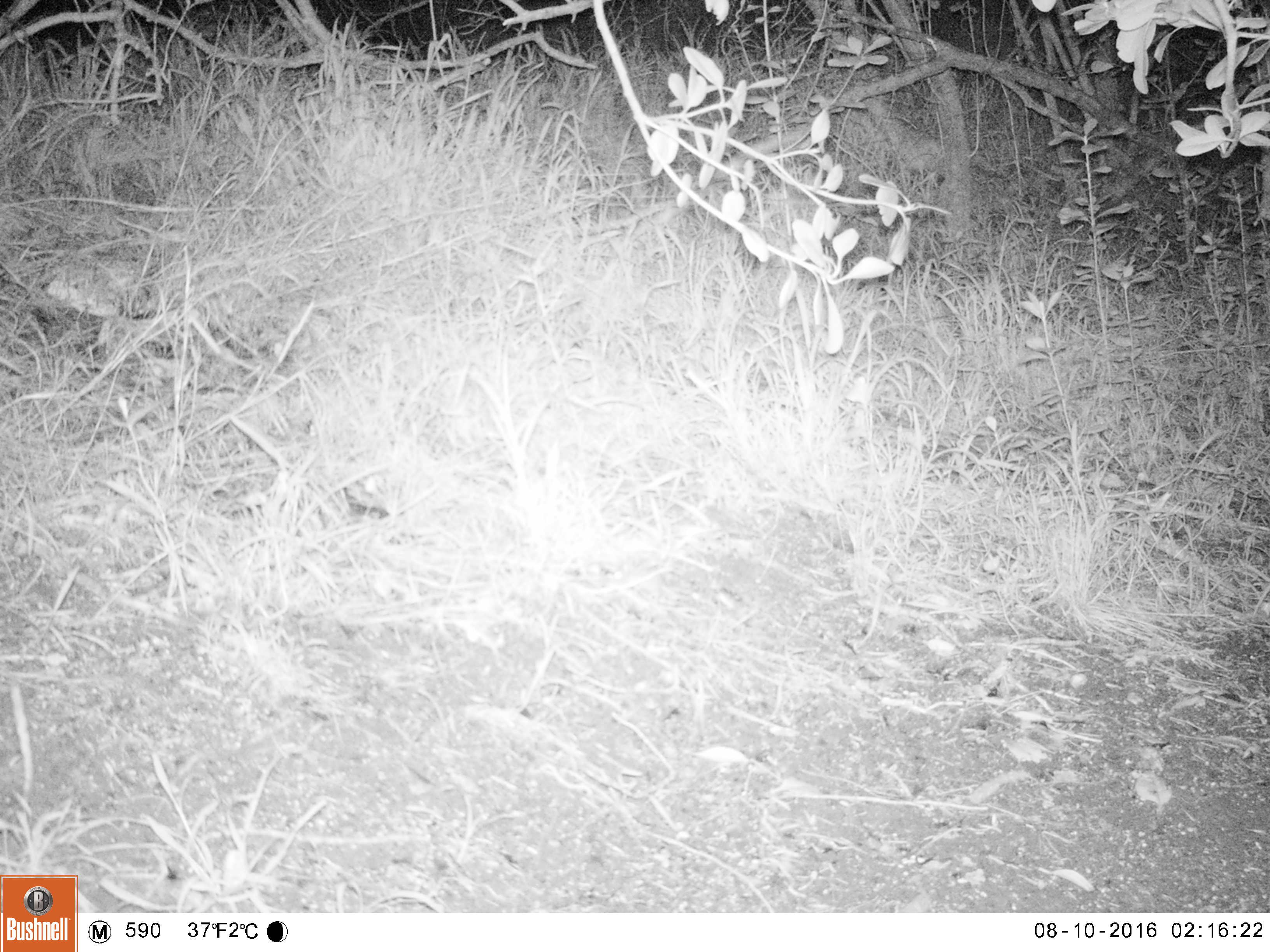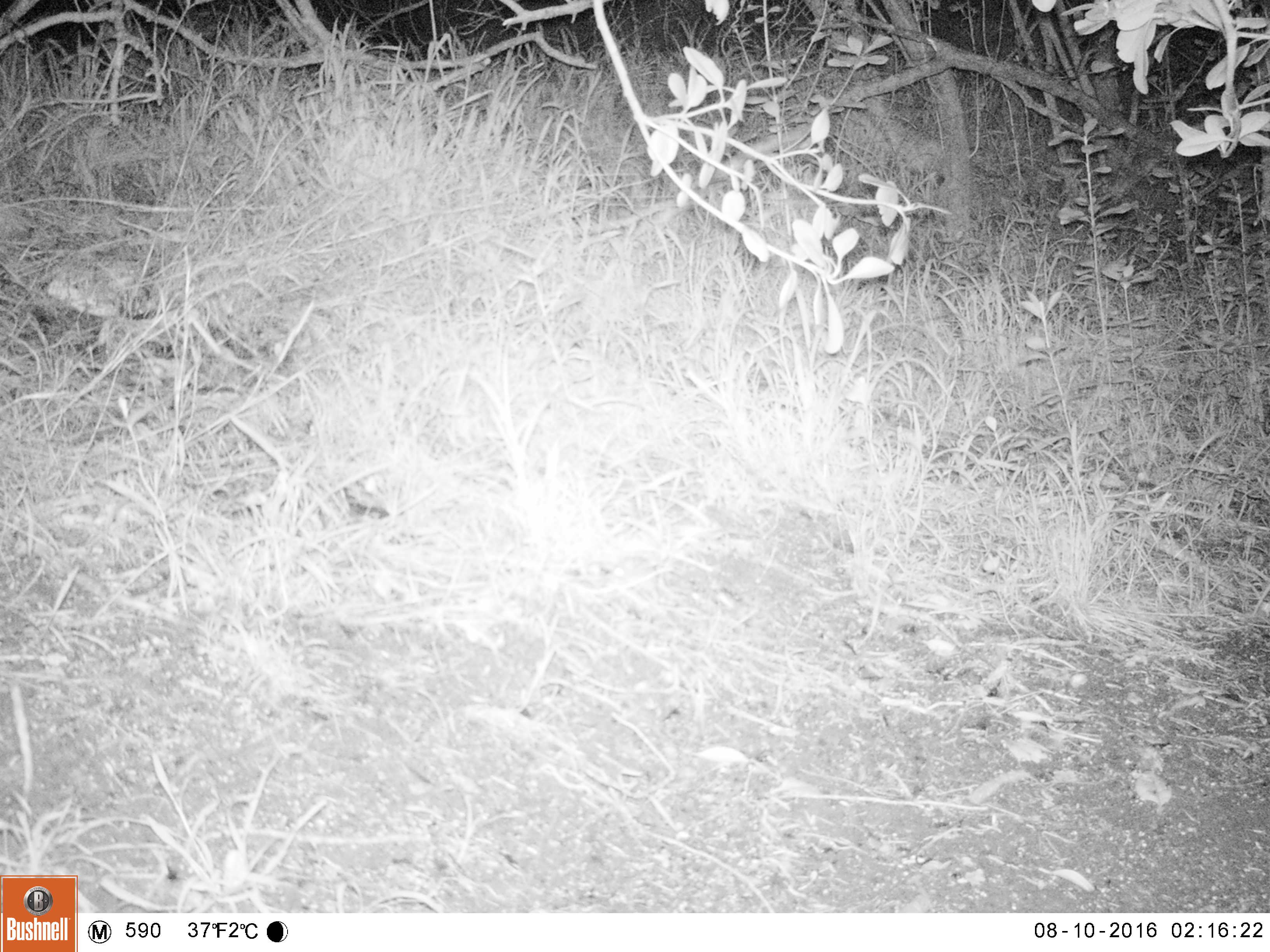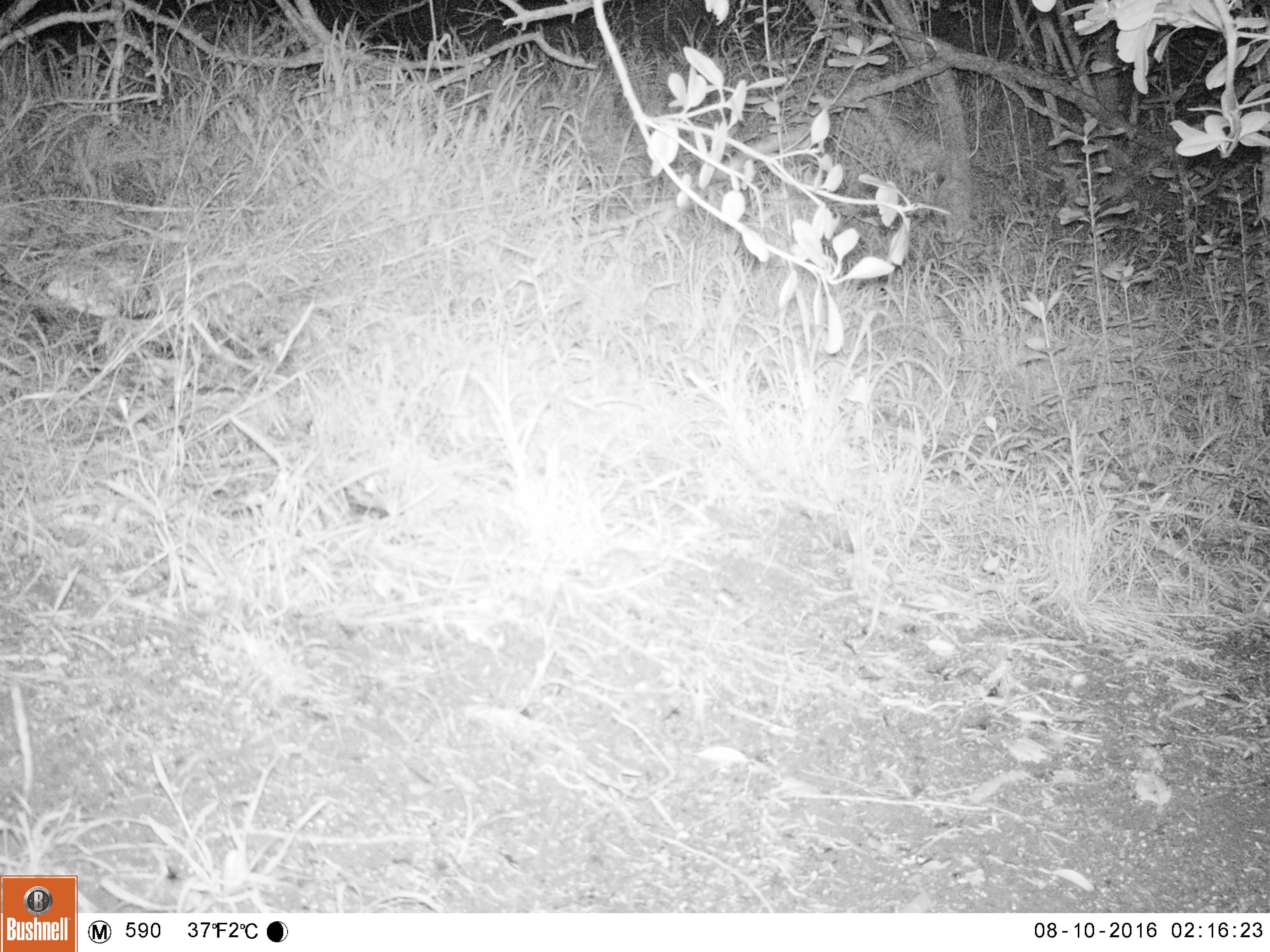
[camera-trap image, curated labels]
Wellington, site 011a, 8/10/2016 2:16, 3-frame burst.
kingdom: Animalia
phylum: Chordata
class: Mammalia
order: Rodentia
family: Muridae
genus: Mus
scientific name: Mus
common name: mouse